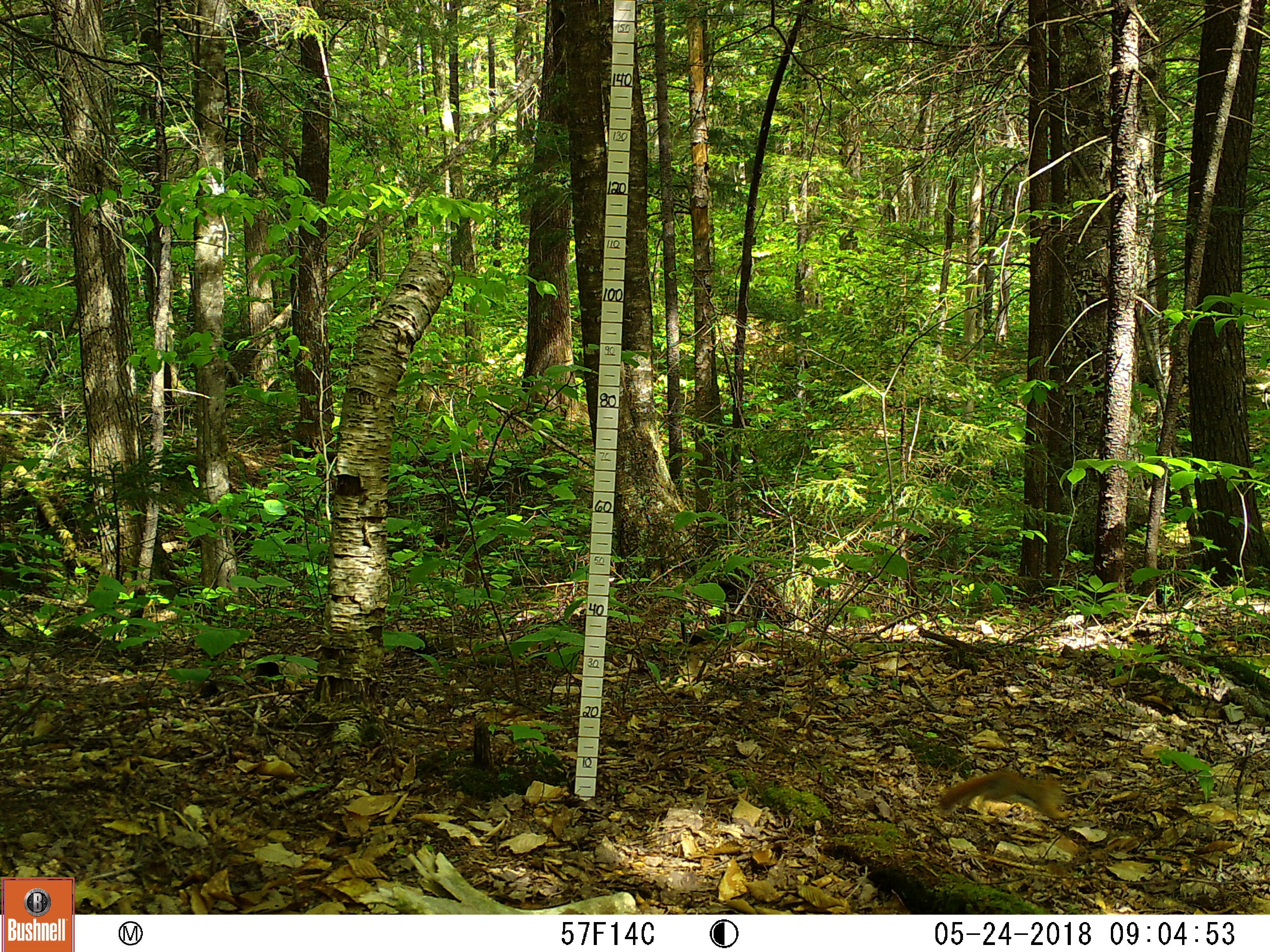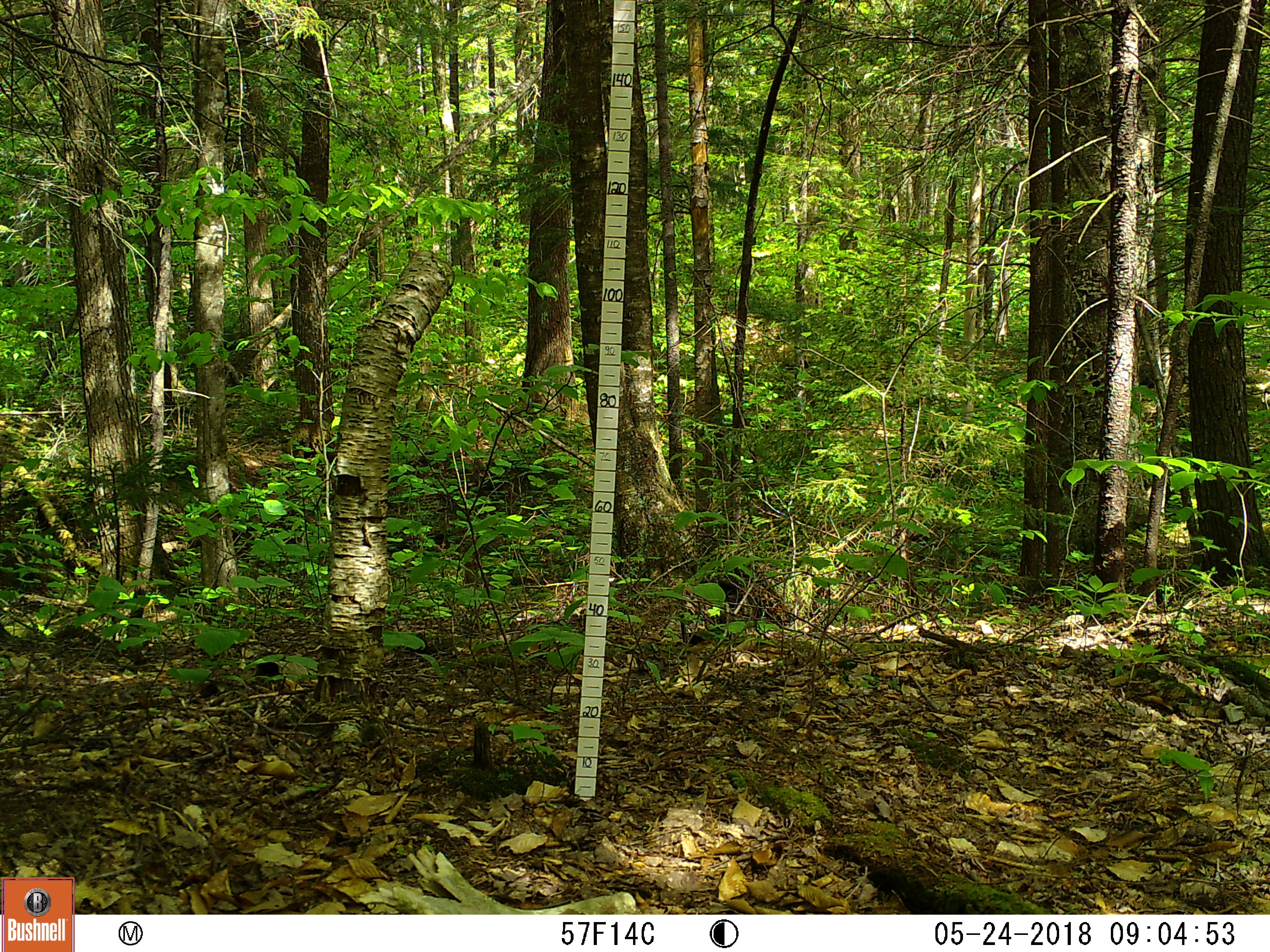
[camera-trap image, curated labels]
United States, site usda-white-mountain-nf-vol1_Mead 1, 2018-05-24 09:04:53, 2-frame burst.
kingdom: Animalia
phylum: Chordata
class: Mammalia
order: Rodentia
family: Sciuridae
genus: Tamiasciurus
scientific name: Tamiasciurus hudsonicus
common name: red squirrel